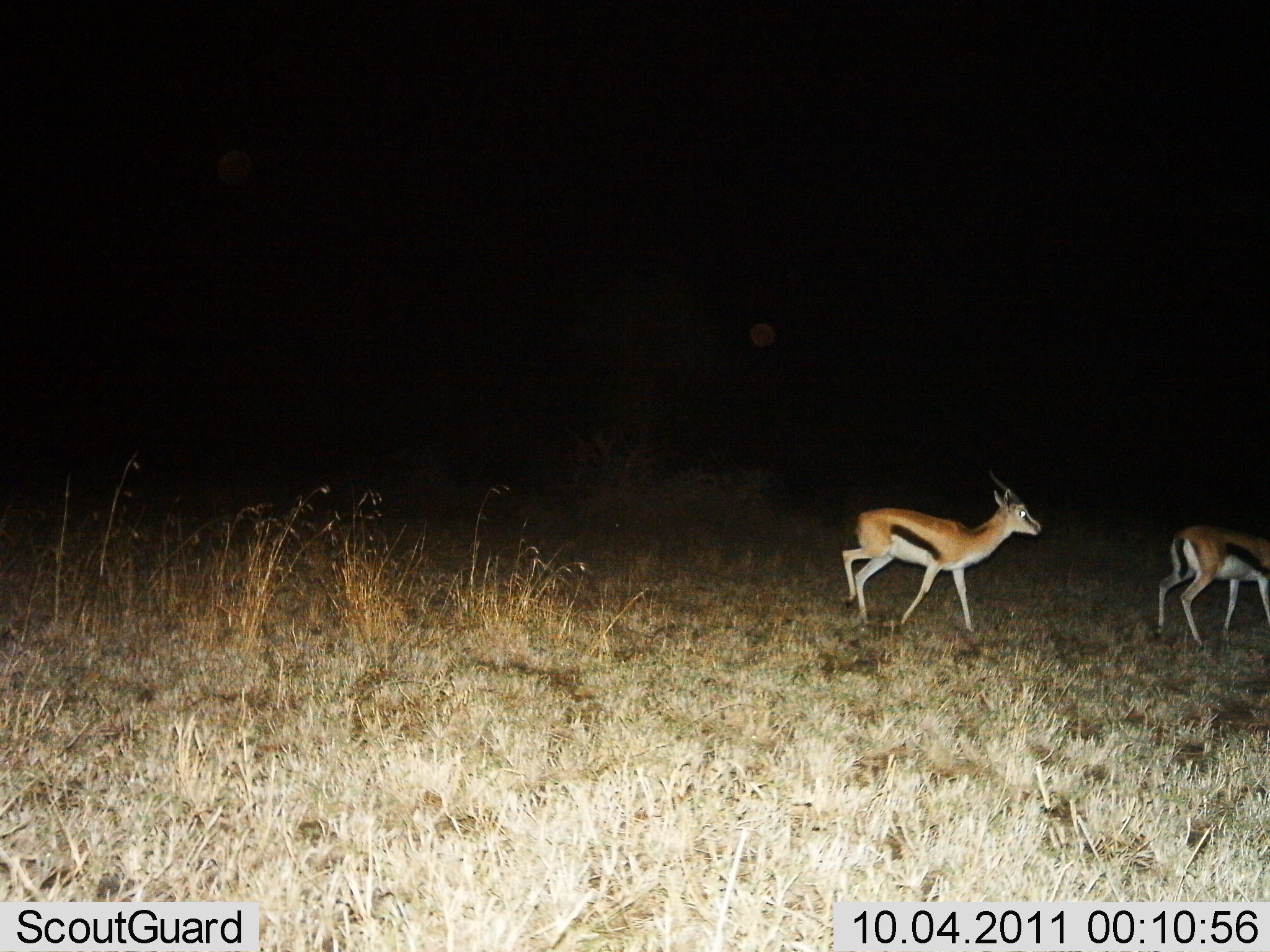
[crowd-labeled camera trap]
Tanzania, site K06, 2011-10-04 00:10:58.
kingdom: Animalia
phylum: Chordata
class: Mammalia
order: Artiodactyla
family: Bovidae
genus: Eudorcas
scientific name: Eudorcas thomsonii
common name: thomson's gazelle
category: gazellethomsons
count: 2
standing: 8%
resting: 0%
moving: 92%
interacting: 0%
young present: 0%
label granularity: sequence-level